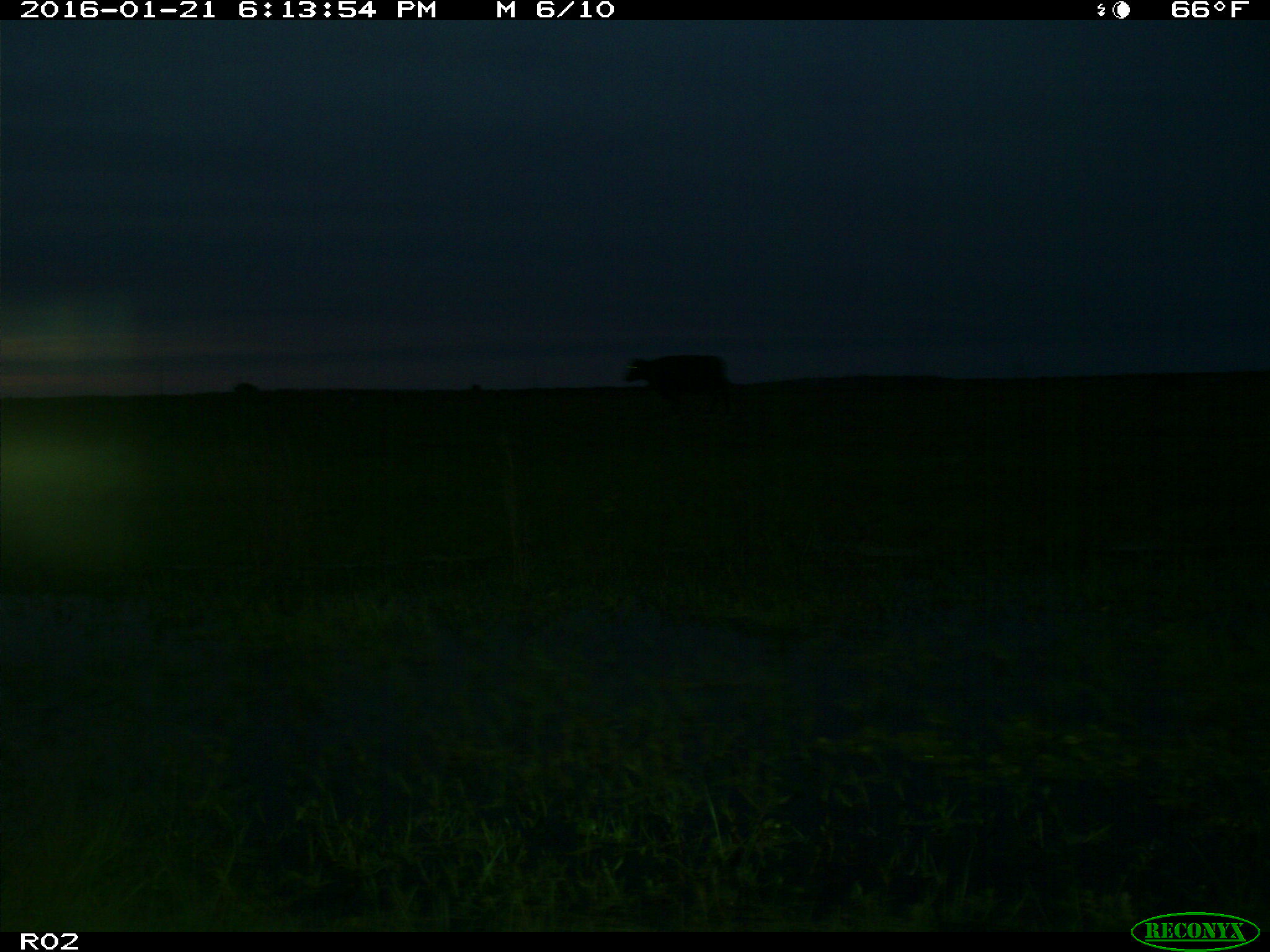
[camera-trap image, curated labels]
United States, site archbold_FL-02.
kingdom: Animalia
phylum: Chordata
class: Mammalia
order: Artiodactyla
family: Bovidae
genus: Bos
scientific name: Bos taurus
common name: domestic cow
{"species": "Bos taurus (domestic cow)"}